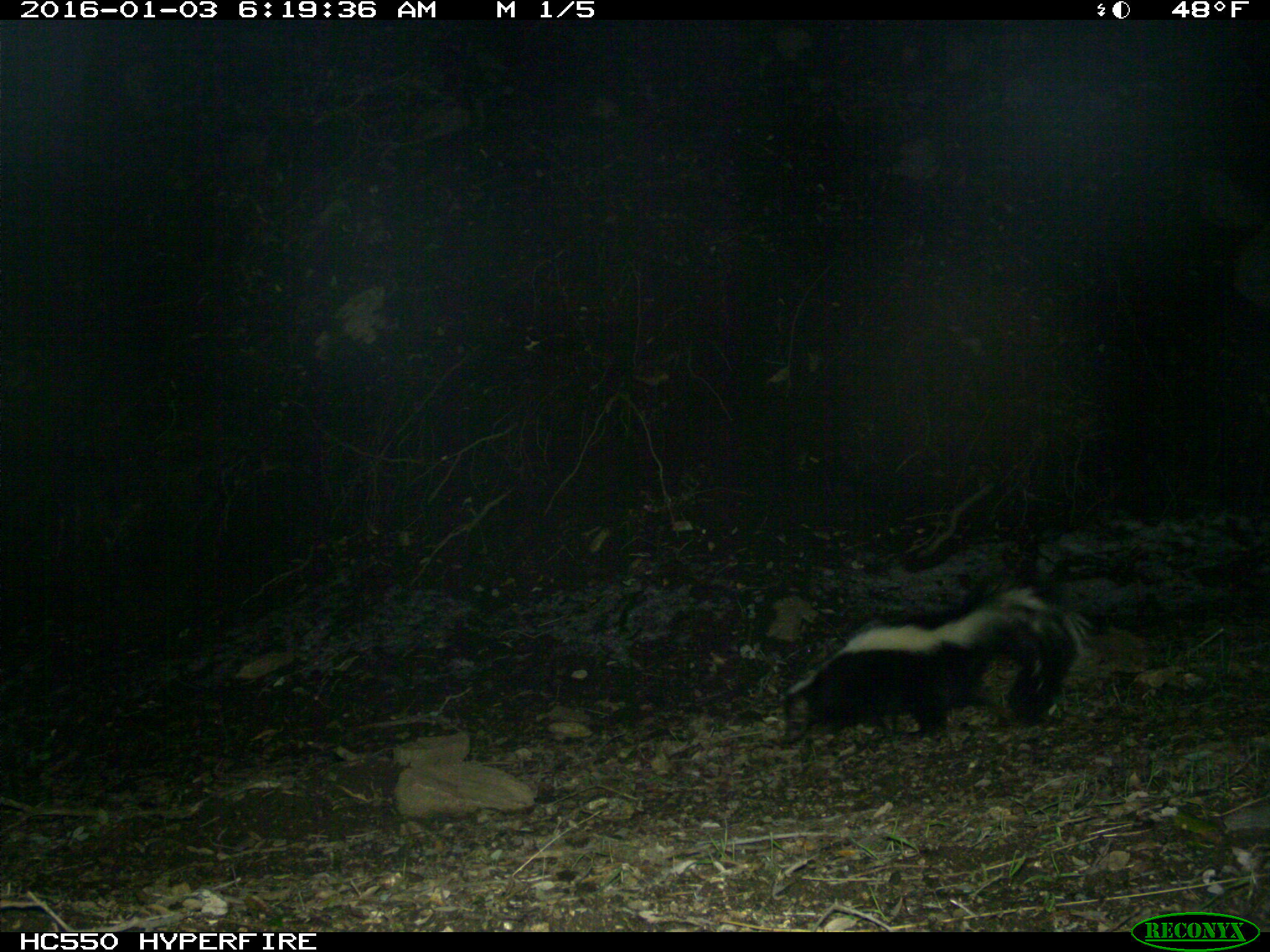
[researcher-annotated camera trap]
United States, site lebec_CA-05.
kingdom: Animalia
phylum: Chordata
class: Mammalia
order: Carnivora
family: Mephitidae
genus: Mephitis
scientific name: Mephitis mephitis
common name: striped skunk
Mephitis mephitis (striped skunk).